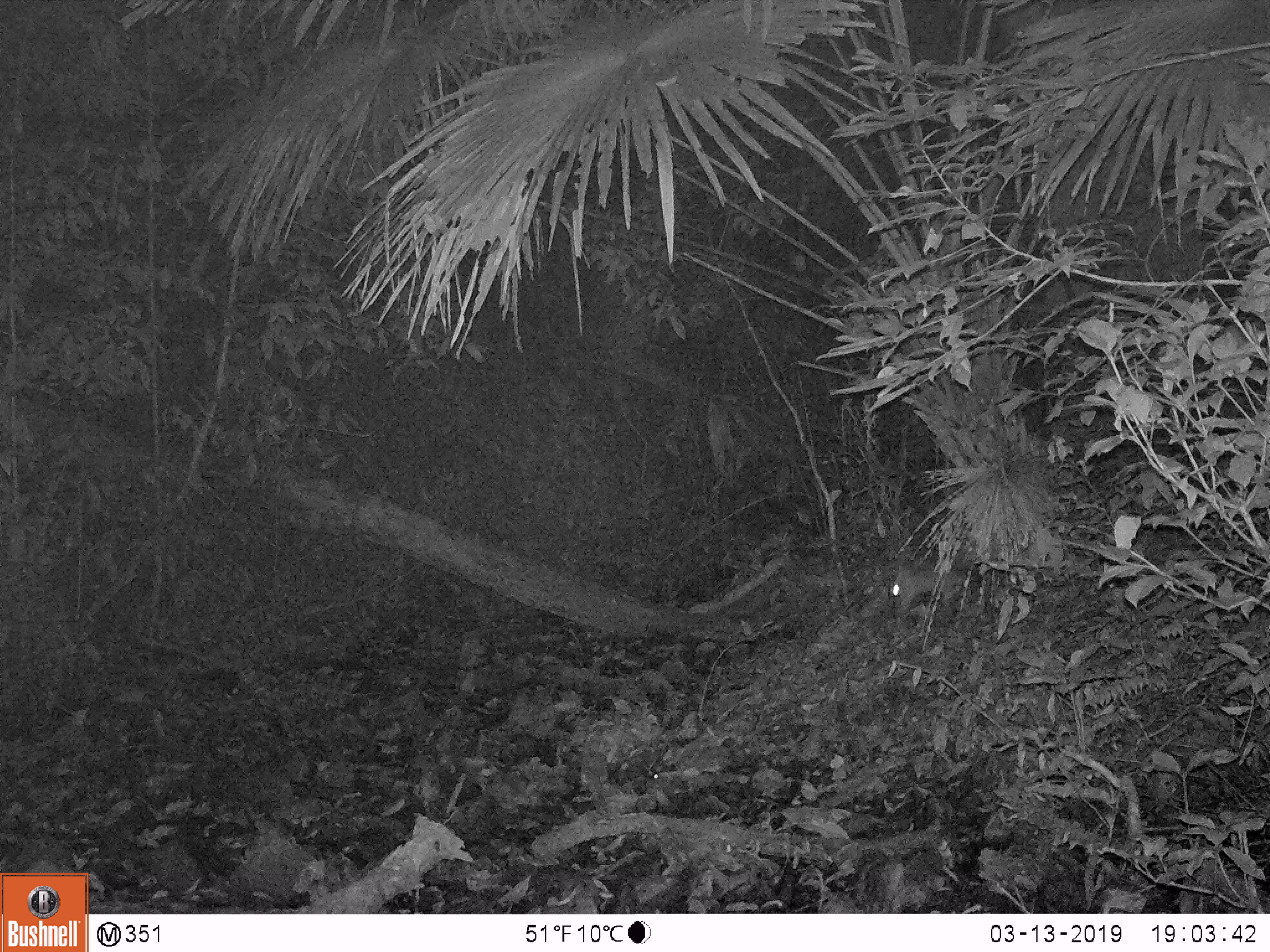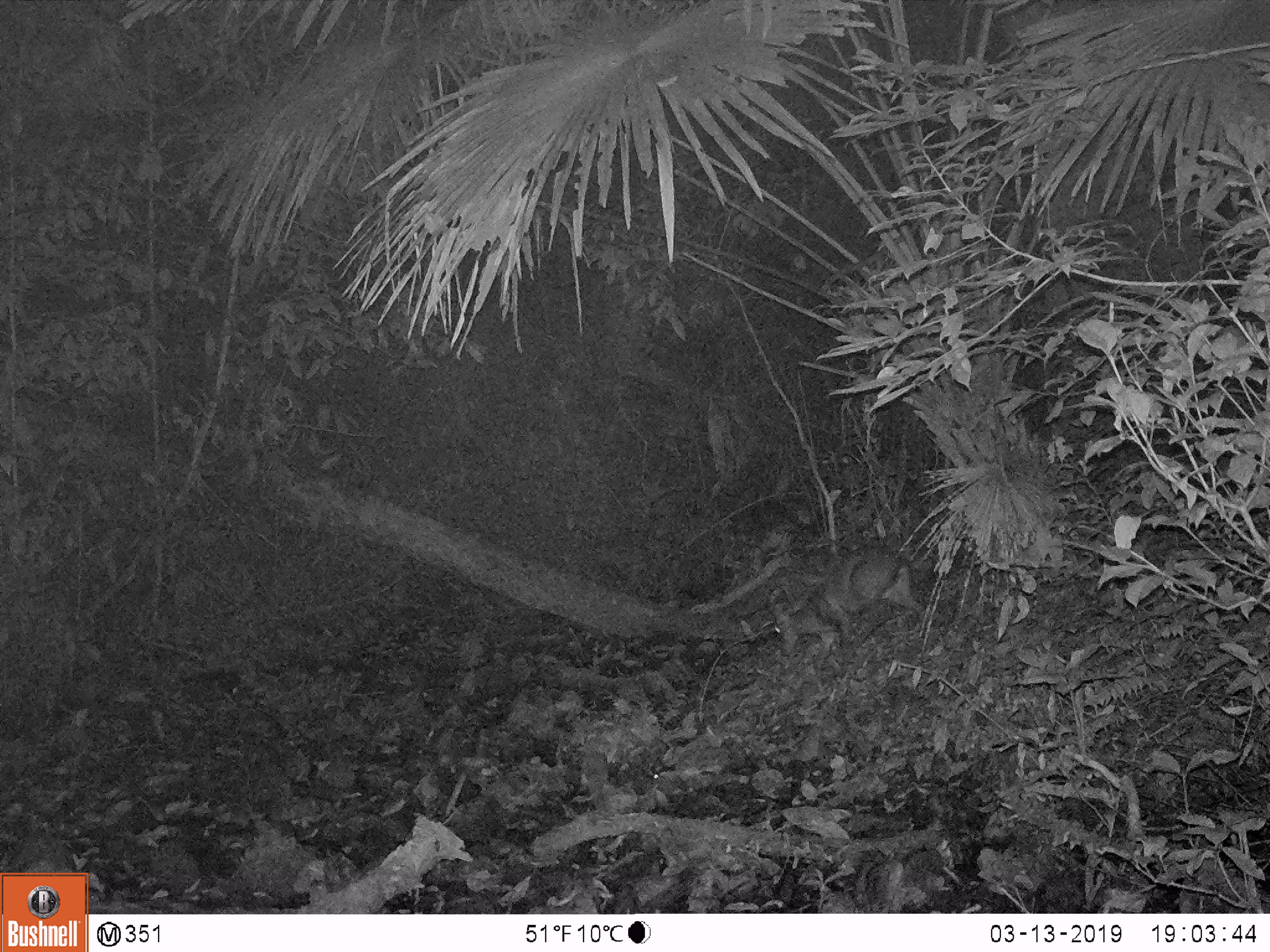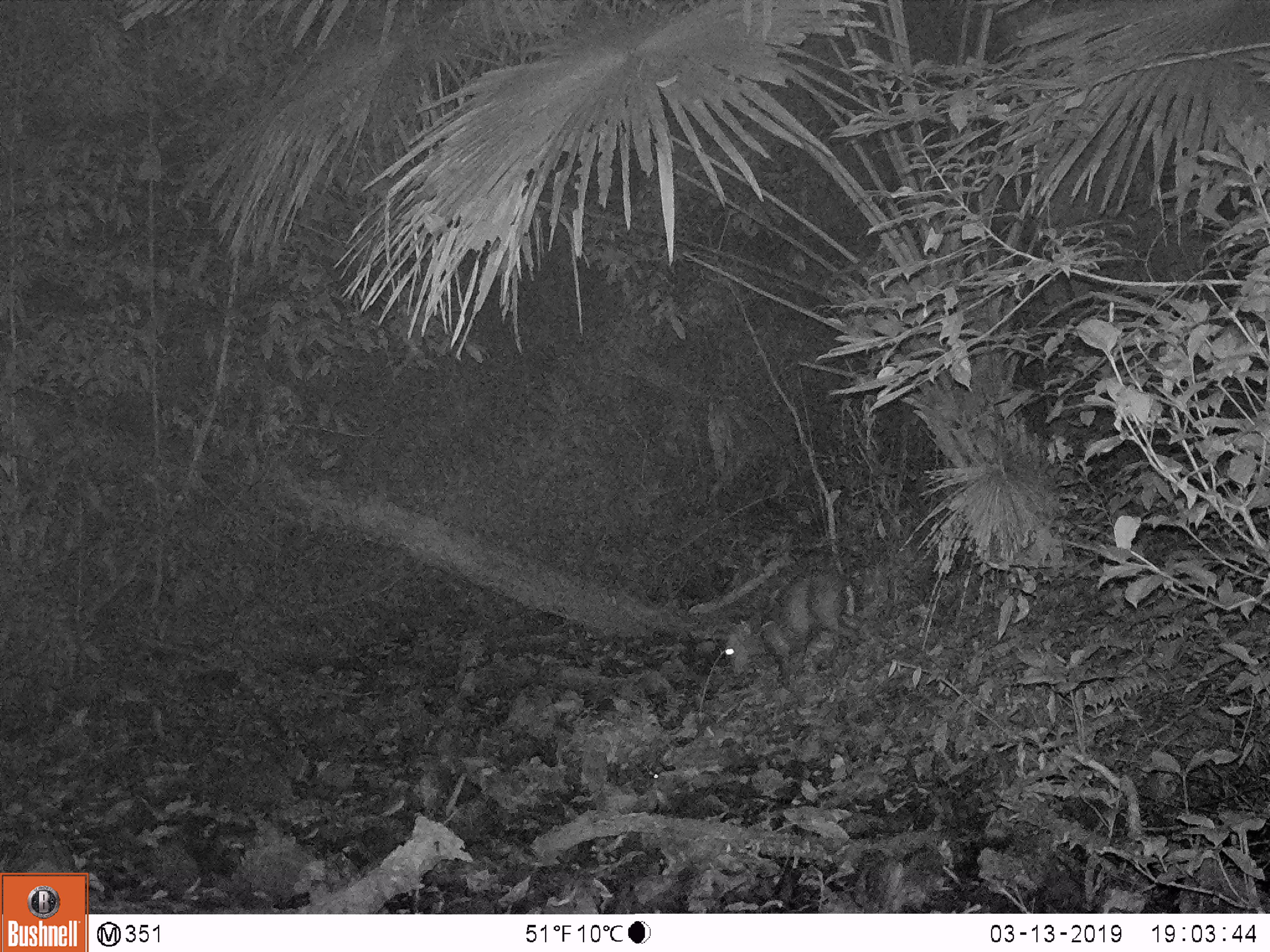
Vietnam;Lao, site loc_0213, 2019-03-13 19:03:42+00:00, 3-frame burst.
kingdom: Animalia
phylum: Chordata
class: Mammalia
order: Artiodactyla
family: Cervidae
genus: Muntiacus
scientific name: Muntiacus rooseveltorum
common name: roosevelt's muntjac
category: roosevelts muntjac group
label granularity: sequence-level